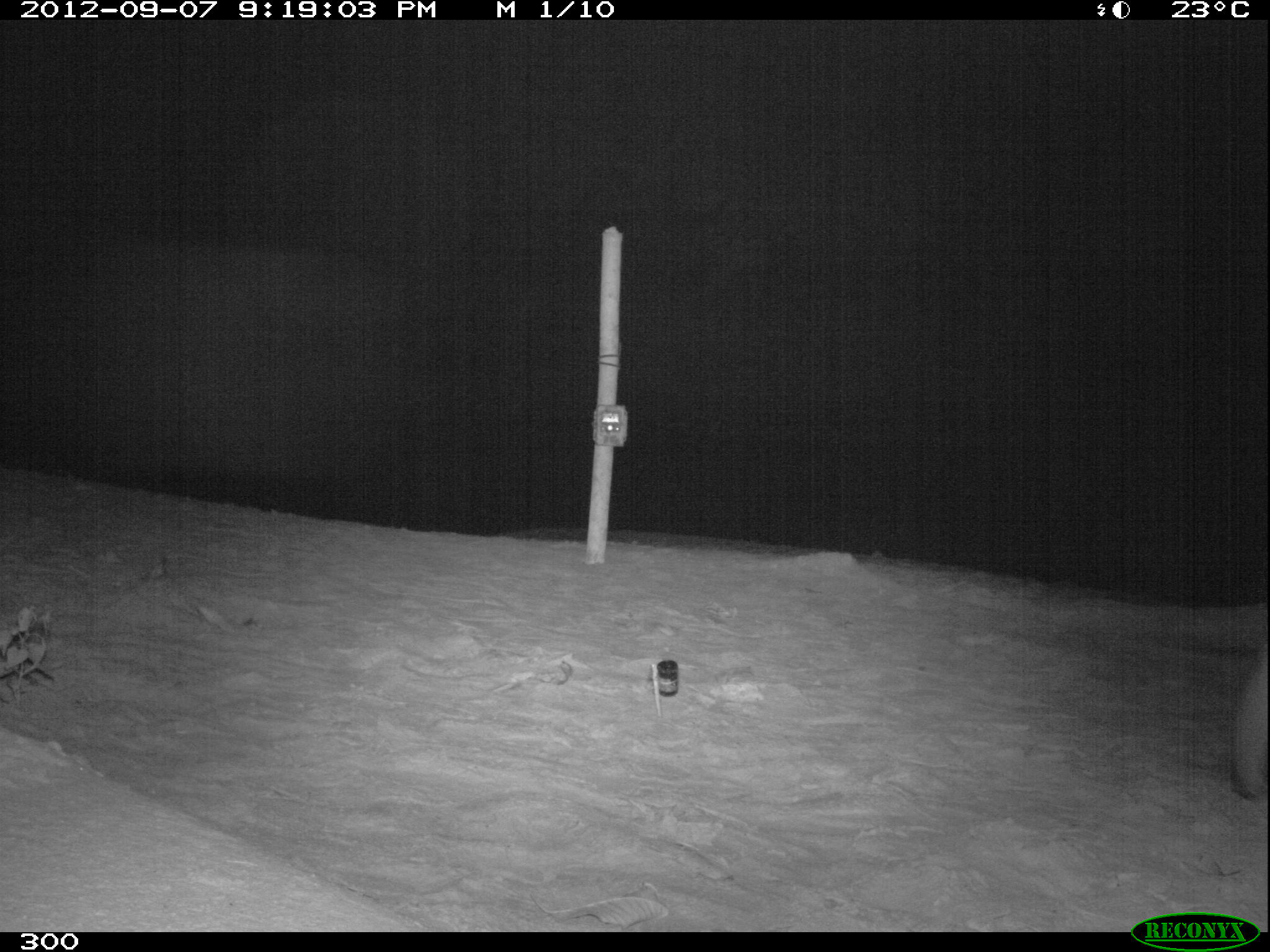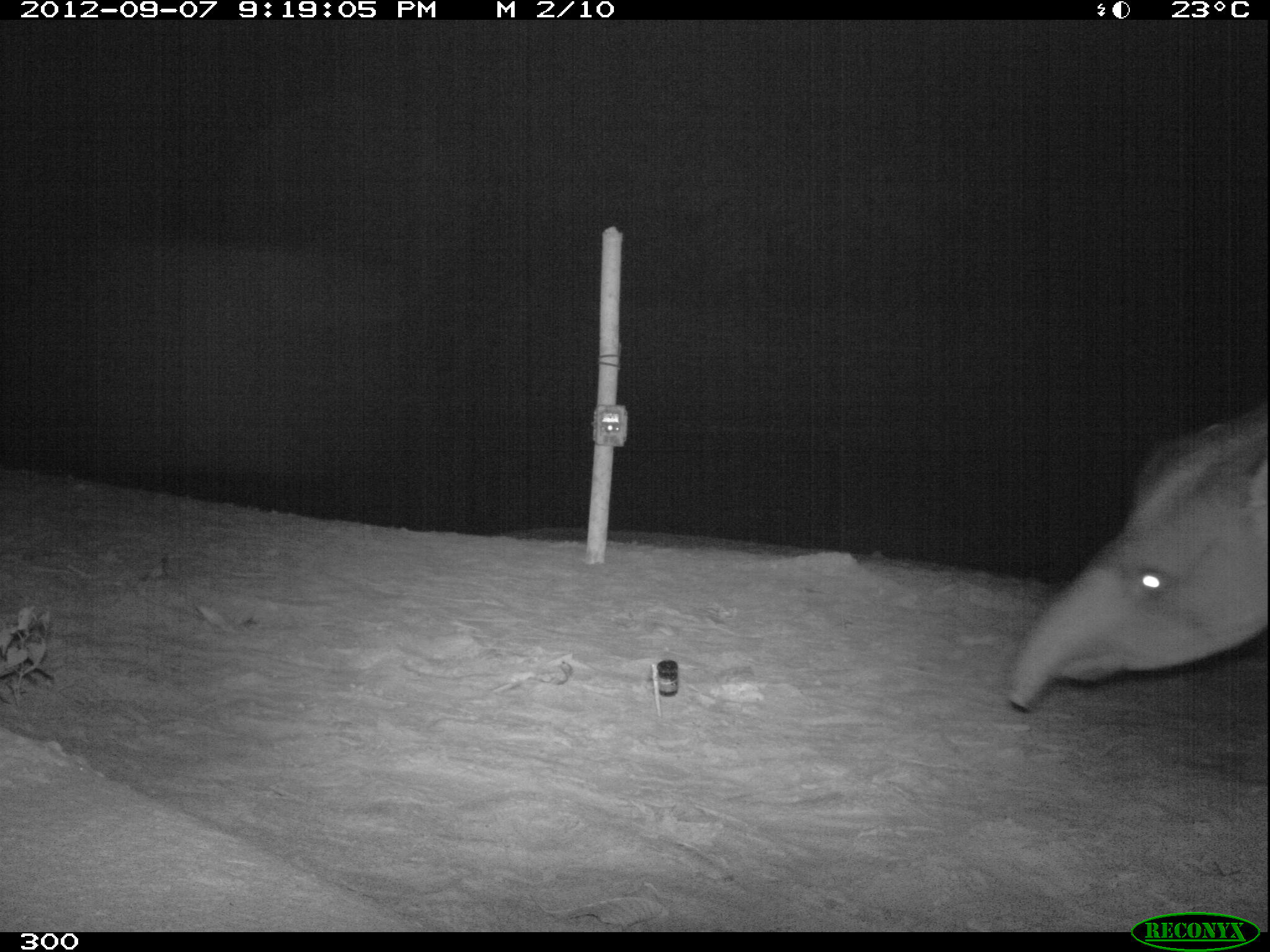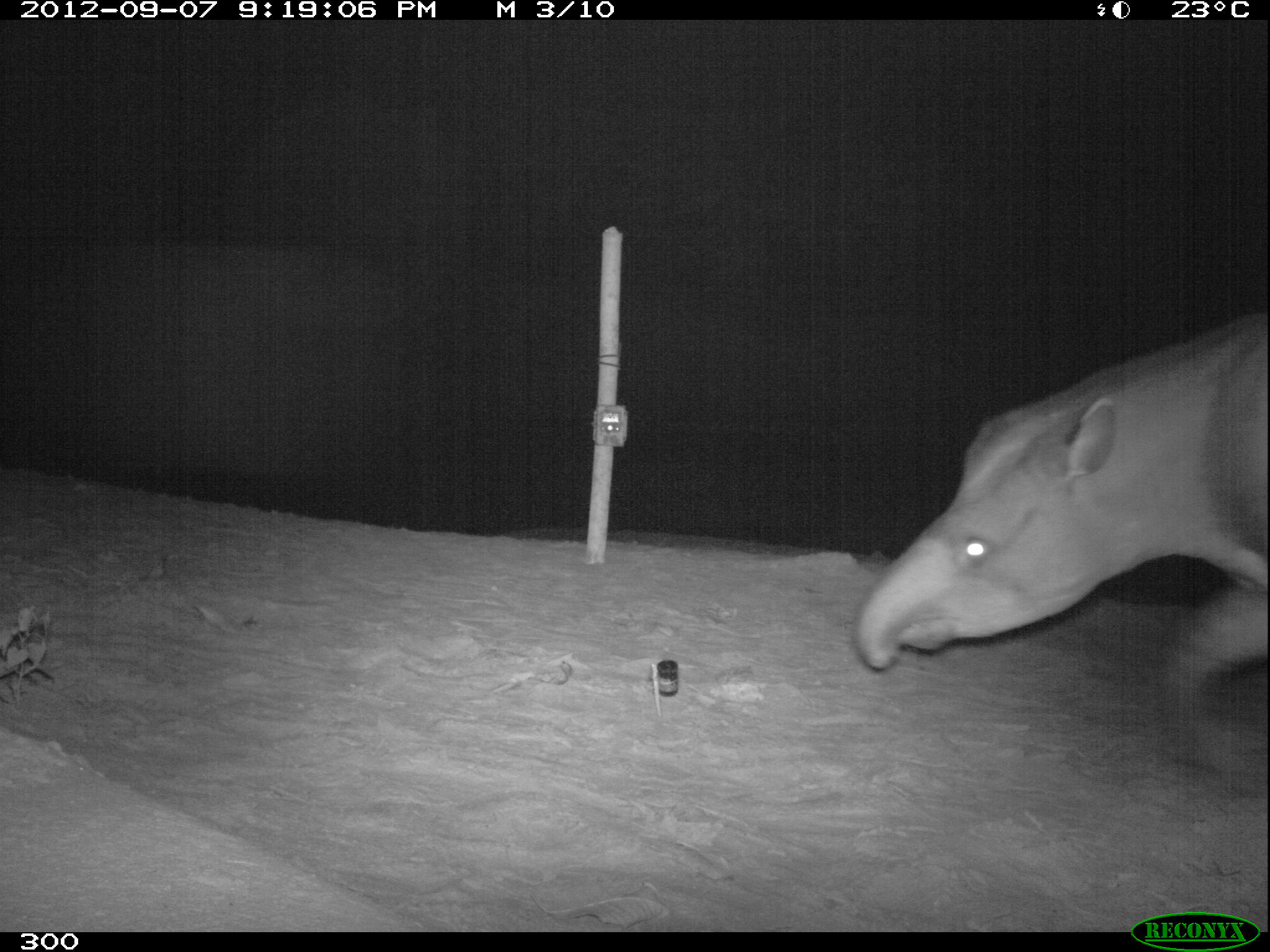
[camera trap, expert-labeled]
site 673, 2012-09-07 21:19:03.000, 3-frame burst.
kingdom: Animalia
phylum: Chordata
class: Mammalia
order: Perissodactyla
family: Tapiridae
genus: Tapirus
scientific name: Tapirus terrestris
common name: south american tapir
Tapirus terrestris (south american tapir).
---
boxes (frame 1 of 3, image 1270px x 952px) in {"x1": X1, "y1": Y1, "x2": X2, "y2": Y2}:
tapirus terrestris: {"x1": 1229, "y1": 640, "x2": 1270, "y2": 802}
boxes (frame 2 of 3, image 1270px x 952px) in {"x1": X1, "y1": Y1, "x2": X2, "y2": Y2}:
tapirus terrestris: {"x1": 1002, "y1": 400, "x2": 1270, "y2": 712}